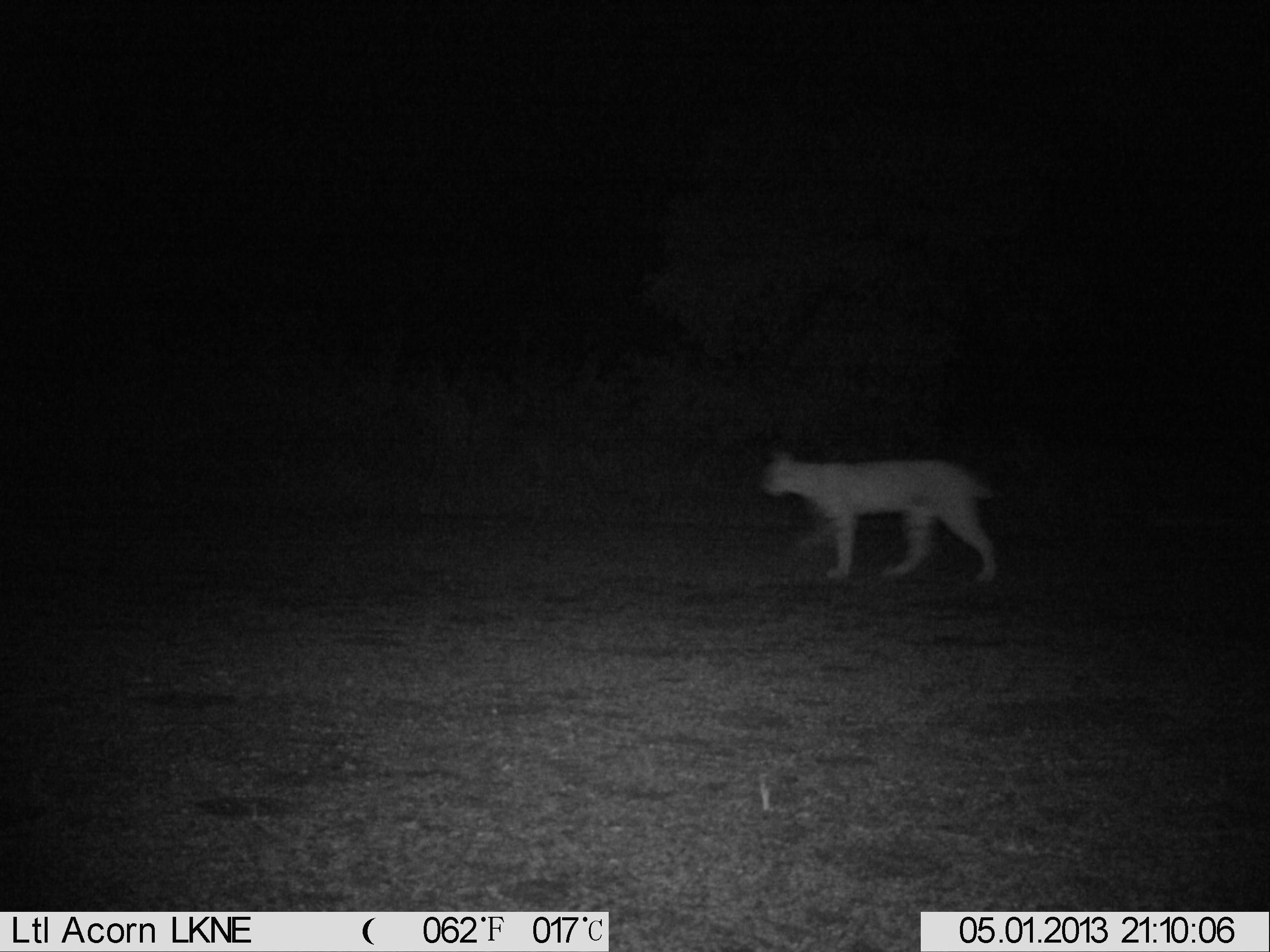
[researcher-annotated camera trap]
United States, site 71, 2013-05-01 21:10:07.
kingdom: Animalia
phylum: Chordata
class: Mammalia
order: Carnivora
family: Felidae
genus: Lynx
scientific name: Lynx rufus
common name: bobcat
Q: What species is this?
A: Bobcat (Lynx rufus).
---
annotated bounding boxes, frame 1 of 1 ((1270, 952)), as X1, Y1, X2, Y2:
bobcat: 759, 449, 1001, 586